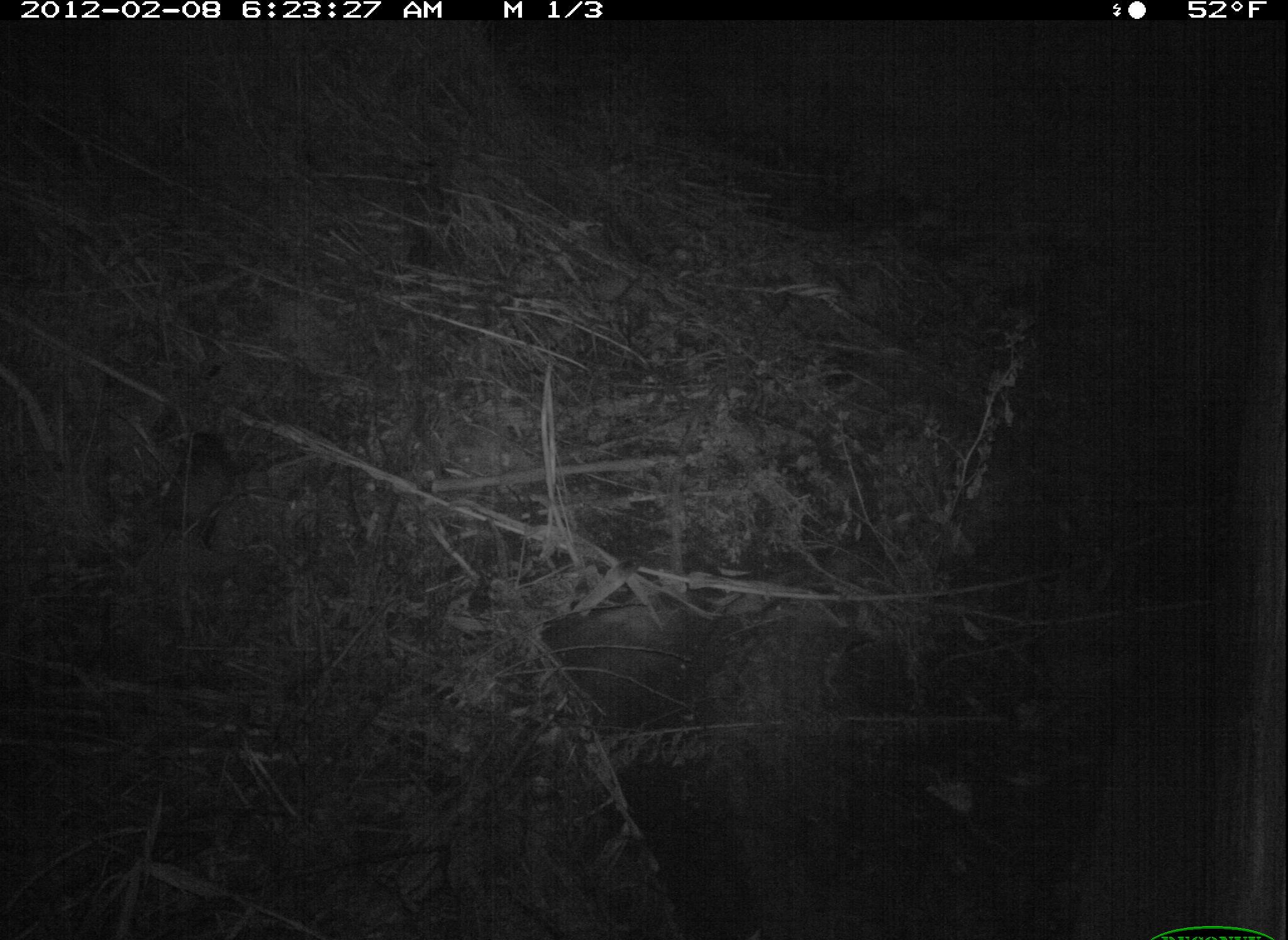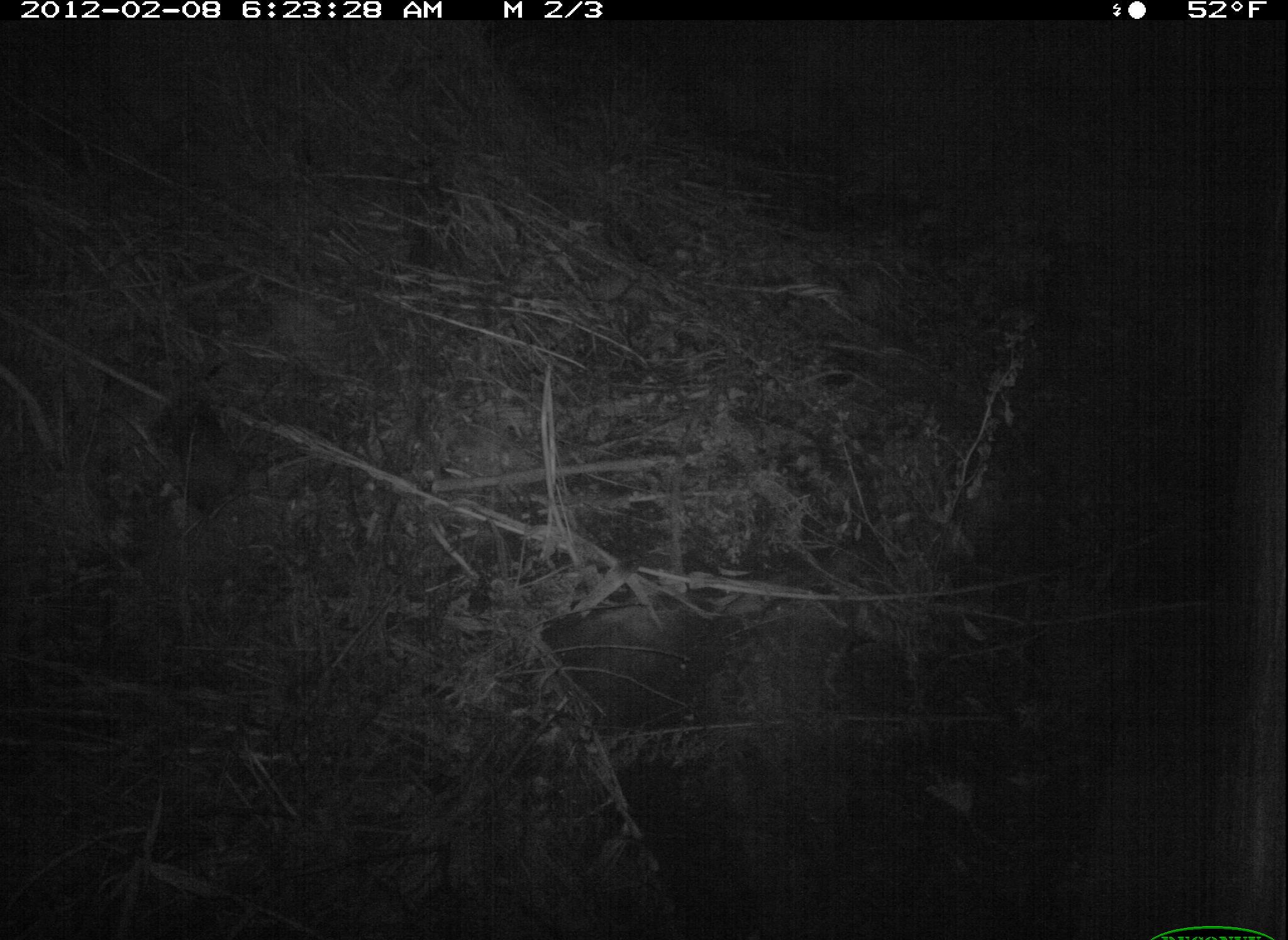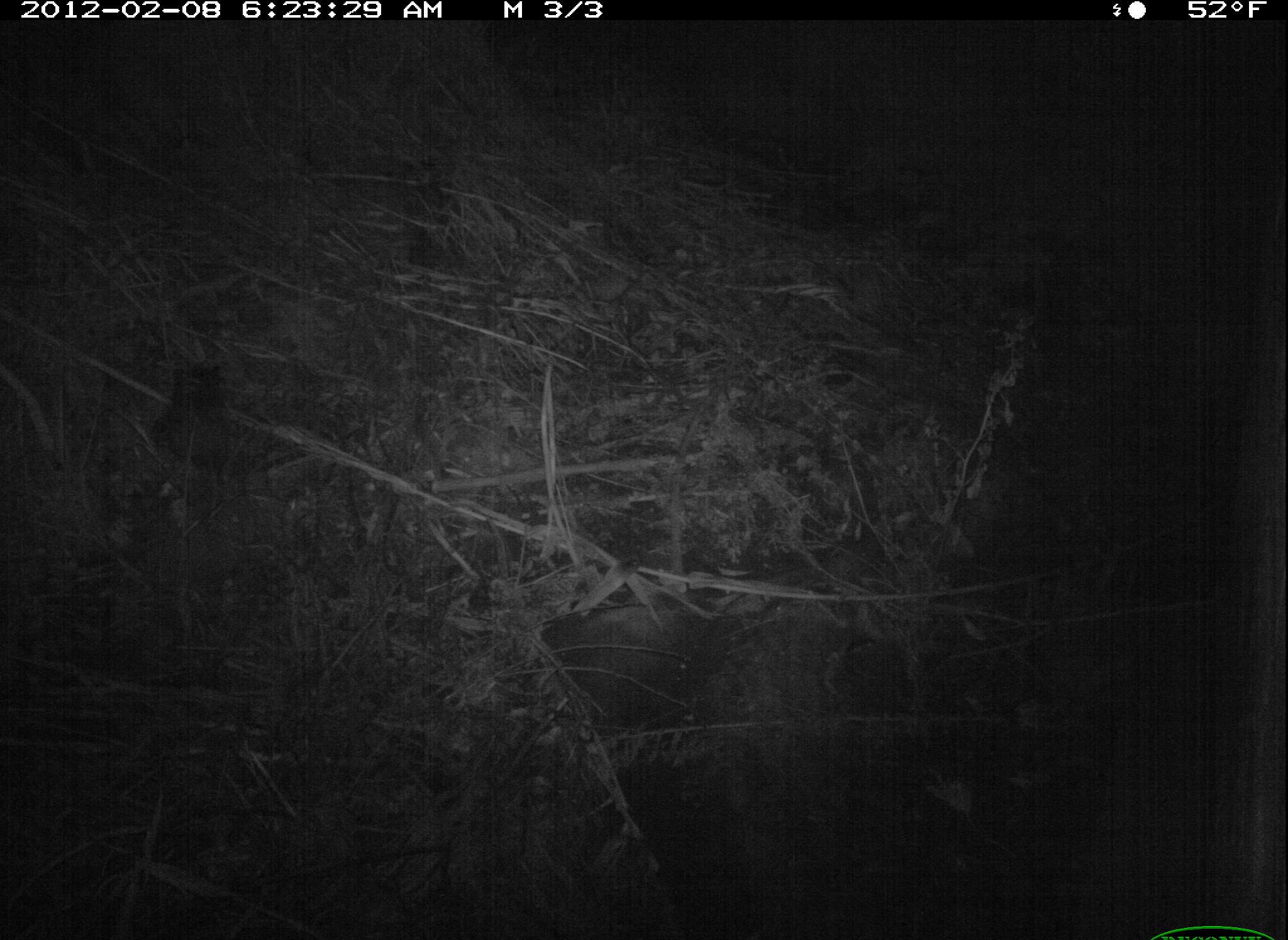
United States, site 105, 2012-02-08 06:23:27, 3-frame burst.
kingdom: Animalia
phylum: Chordata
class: Mammalia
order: Didelphimorphia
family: Didelphidae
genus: Didelphis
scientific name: Didelphis virginiana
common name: virginia opossum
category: opossum